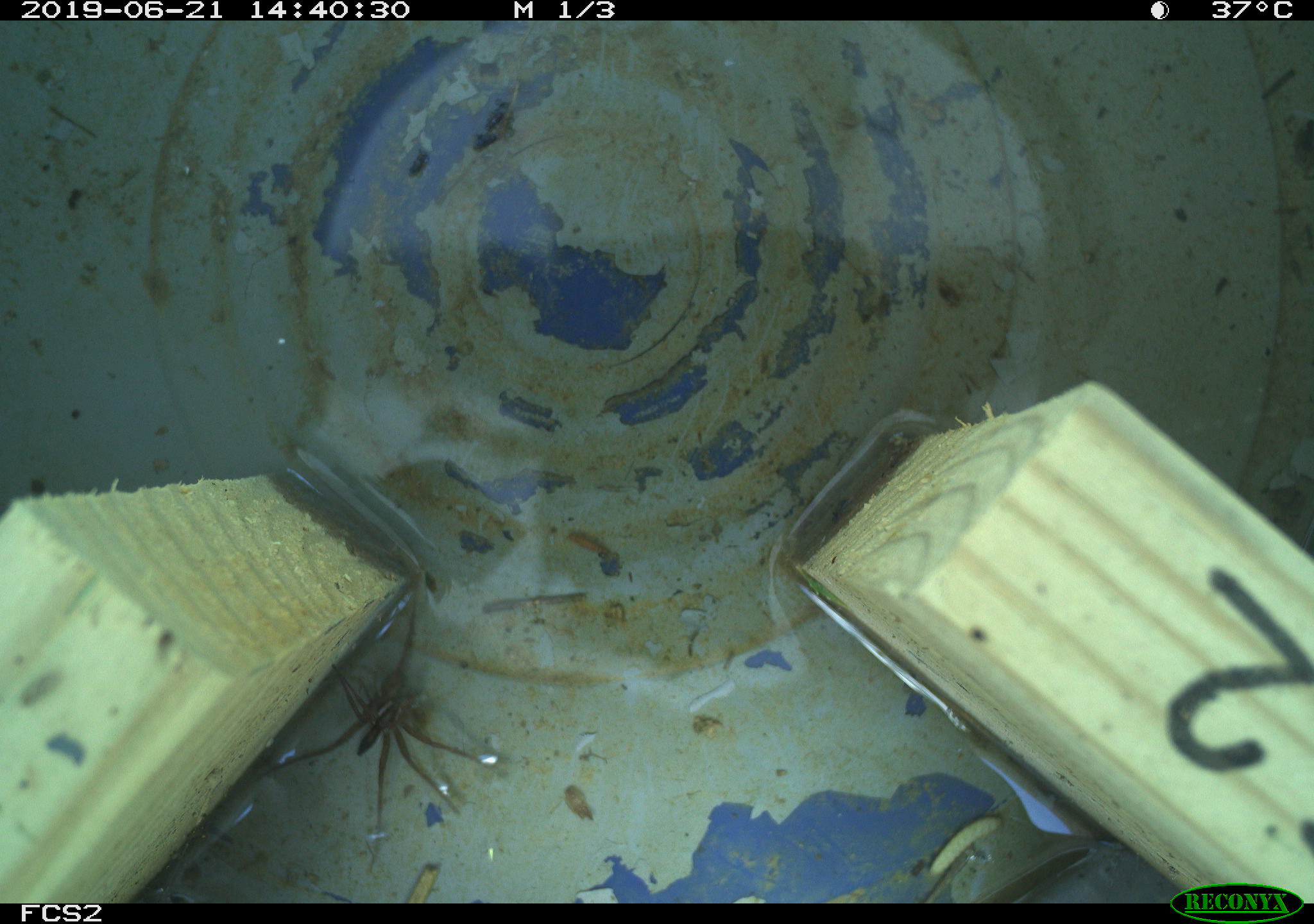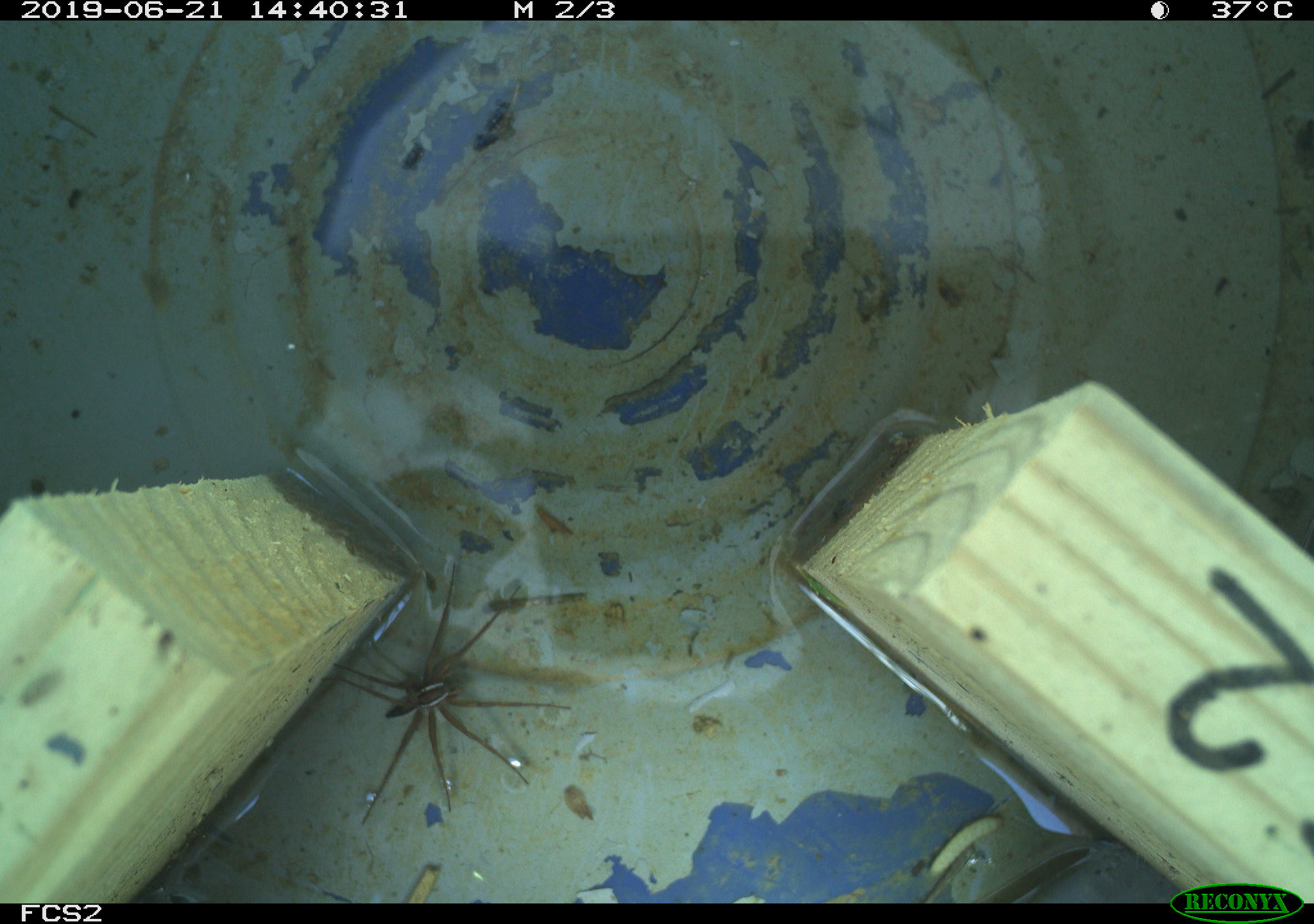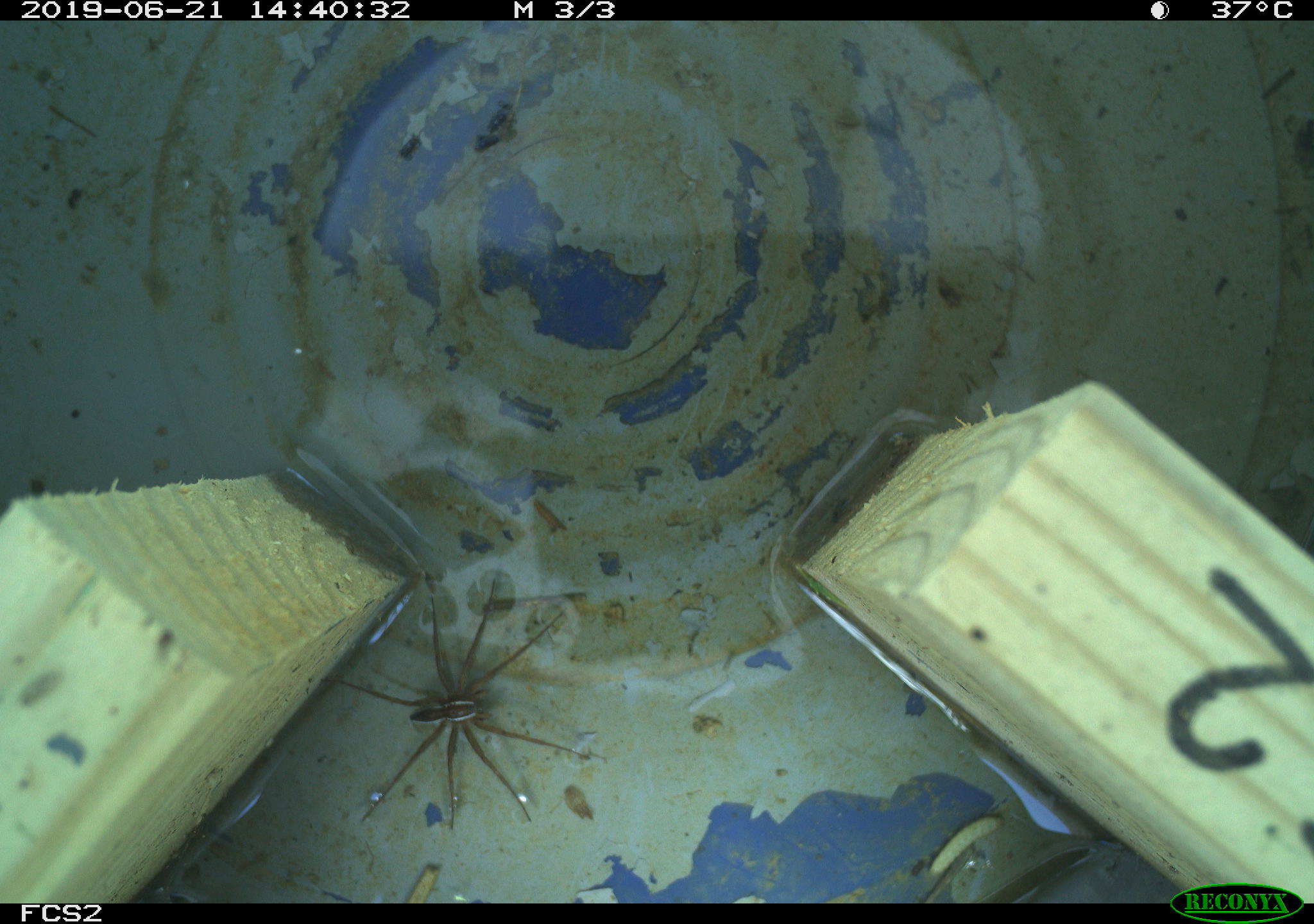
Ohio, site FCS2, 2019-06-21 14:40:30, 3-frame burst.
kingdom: Animalia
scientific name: Animalia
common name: animal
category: invertebrate